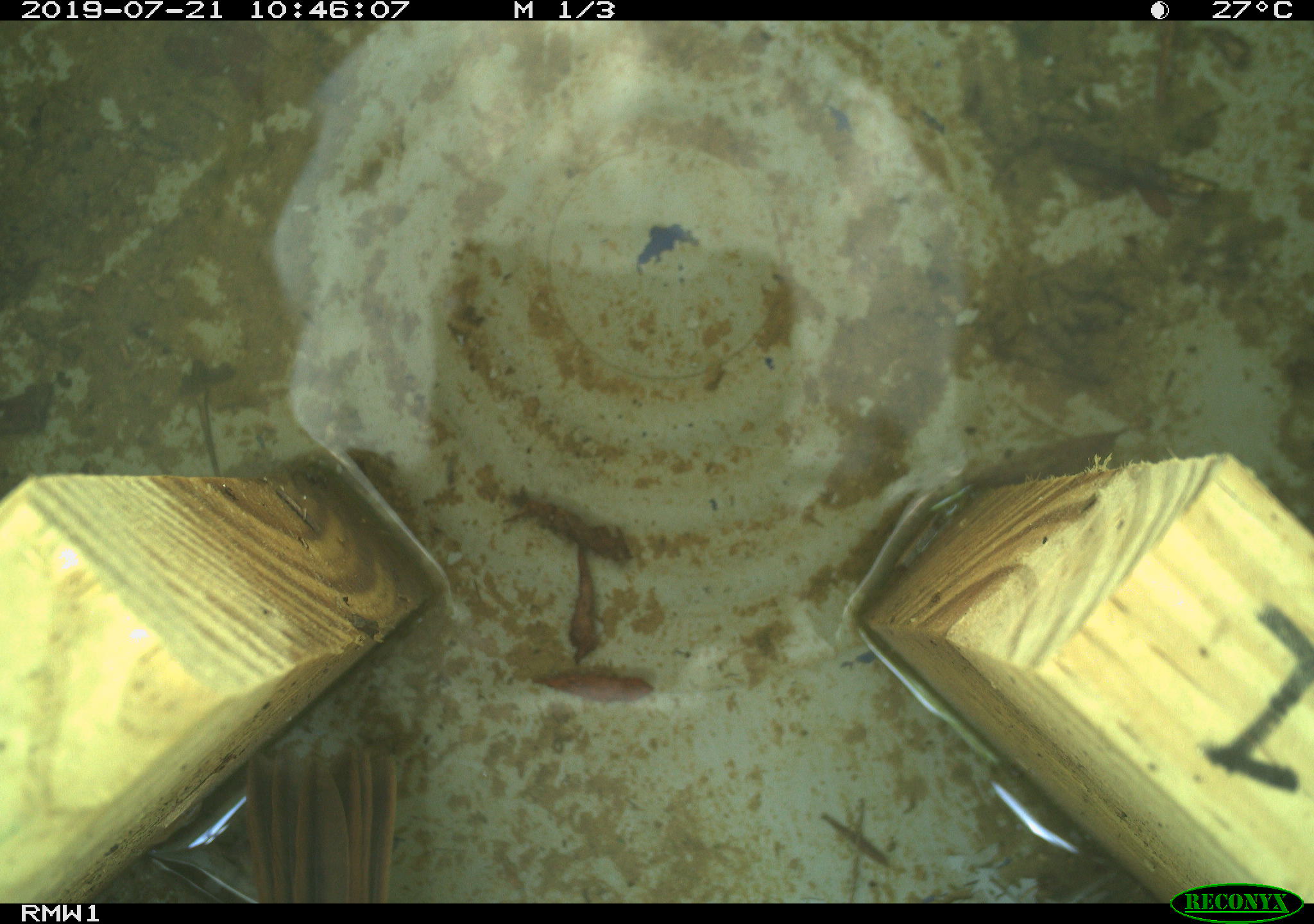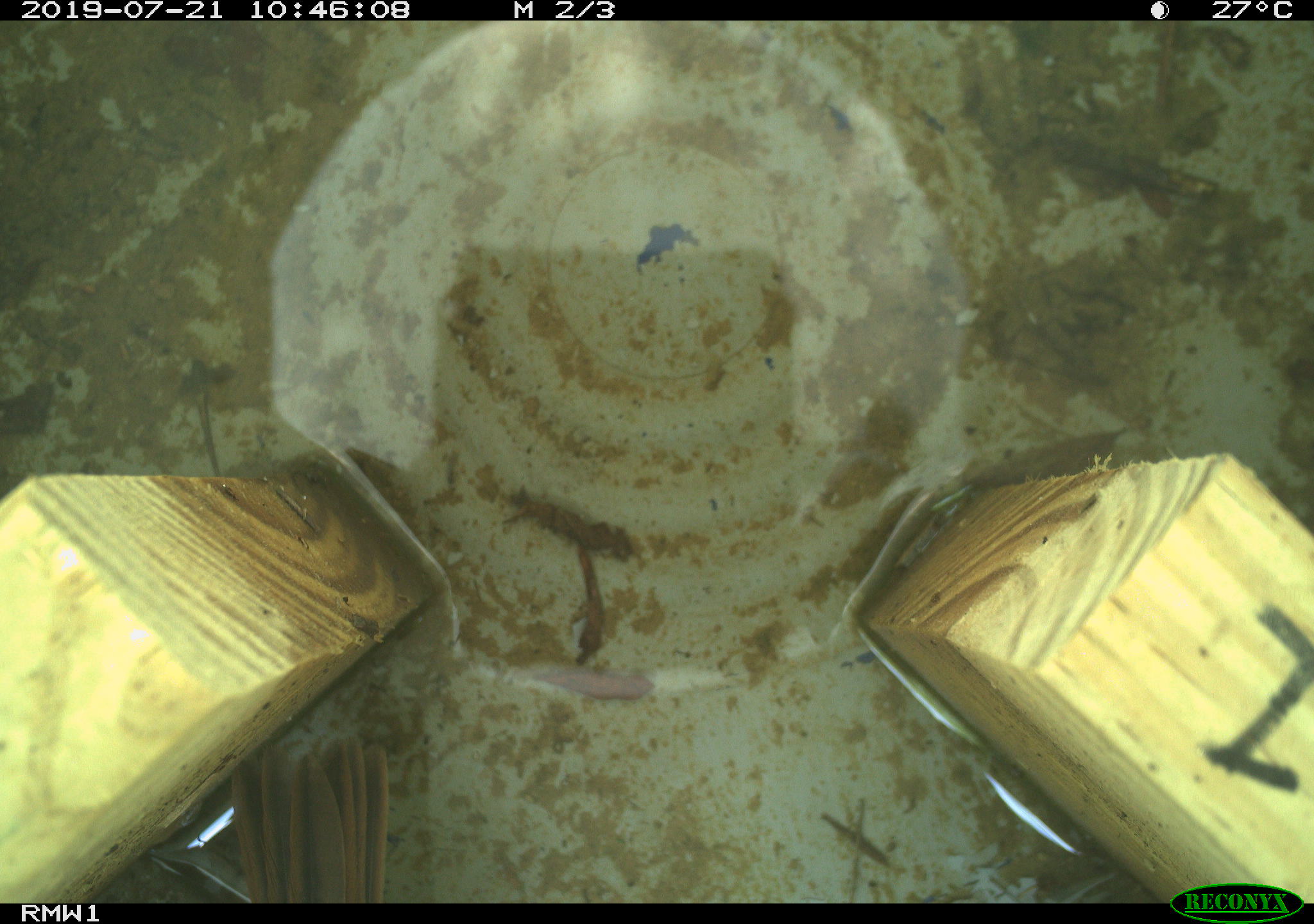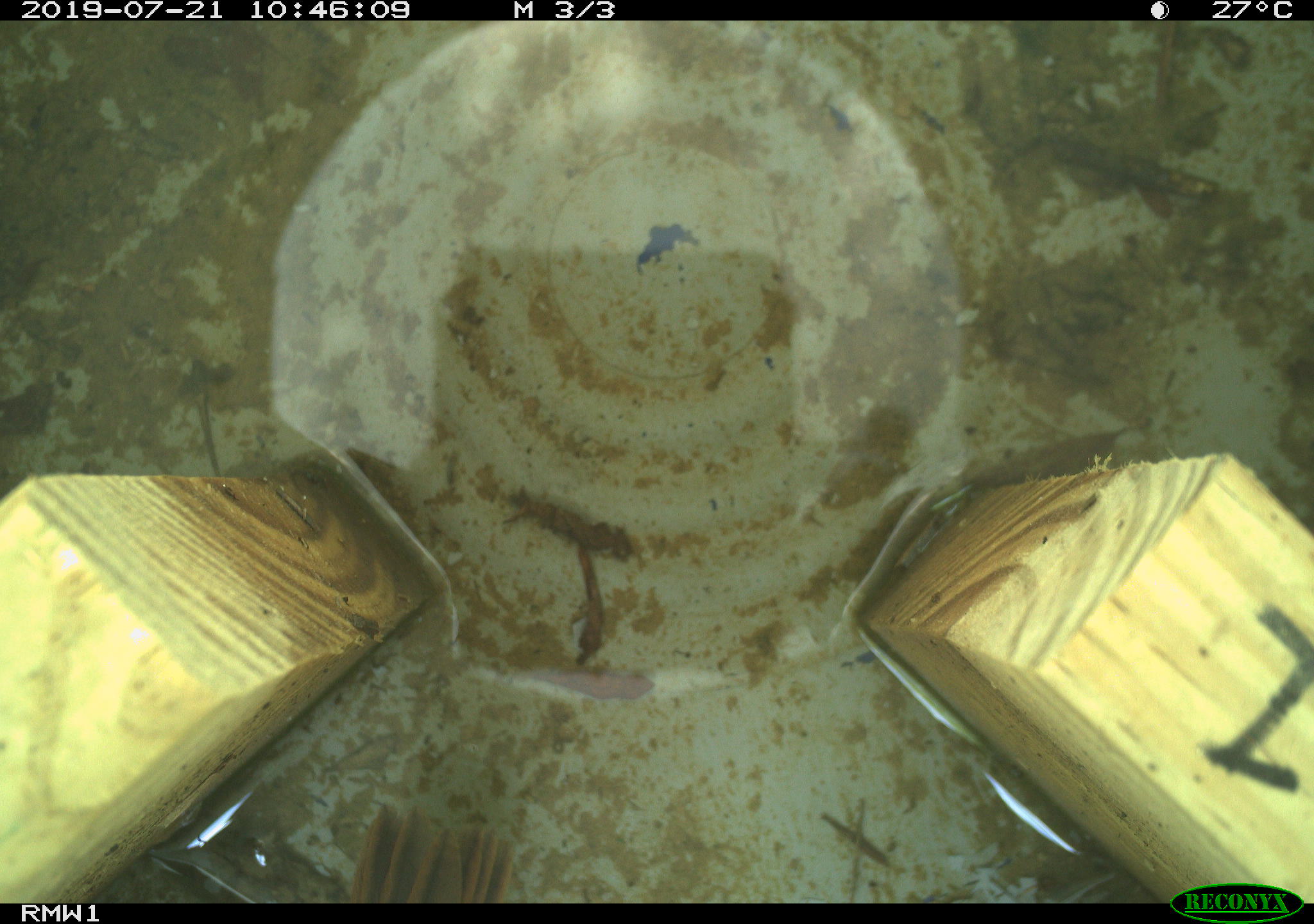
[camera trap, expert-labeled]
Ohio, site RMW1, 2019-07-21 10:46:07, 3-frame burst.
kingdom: Animalia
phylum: Chordata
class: Aves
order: Passeriformes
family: Passerellidae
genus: Melospiza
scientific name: Melospiza melodia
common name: song sparrow